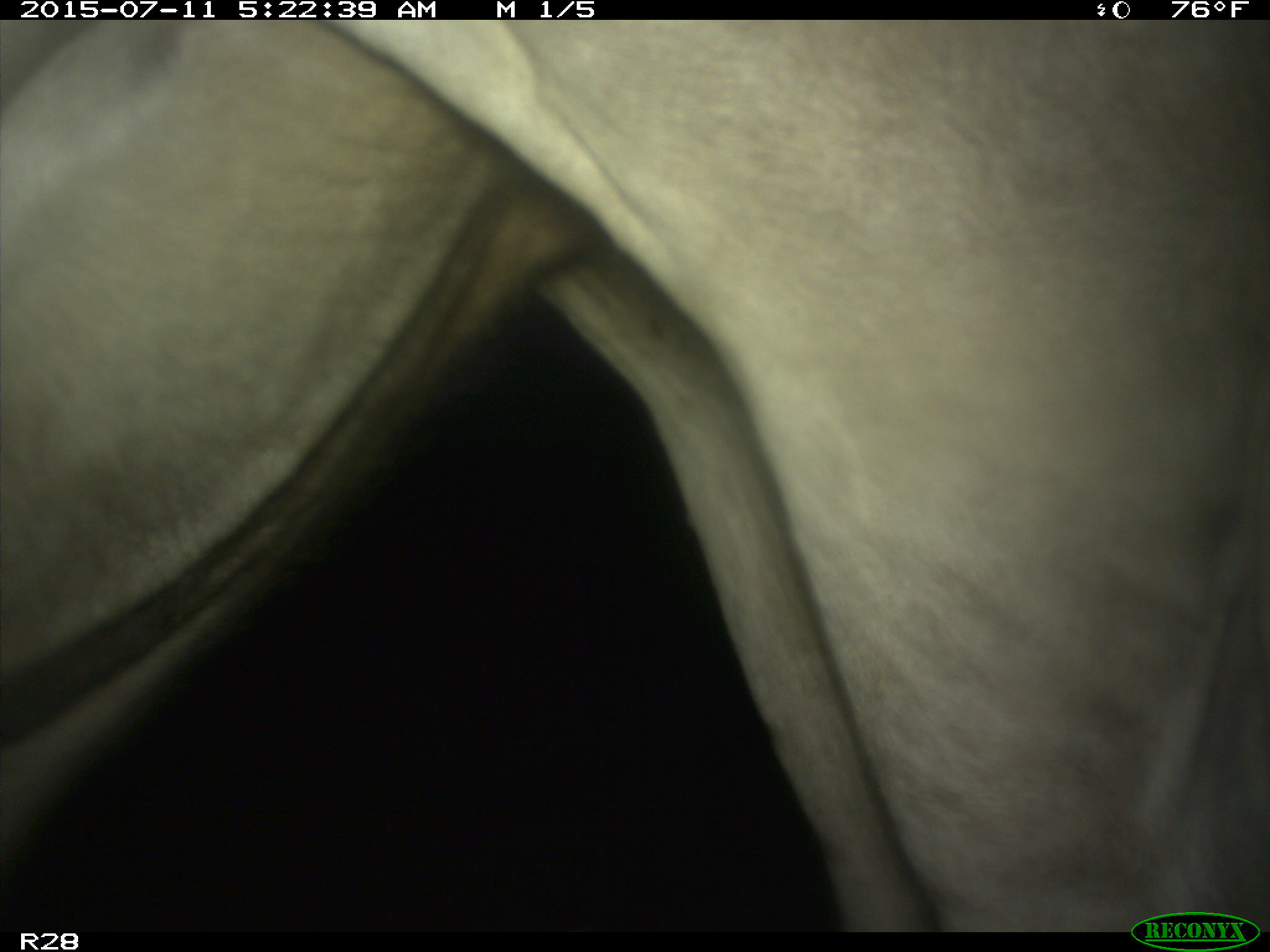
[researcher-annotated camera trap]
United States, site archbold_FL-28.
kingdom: Animalia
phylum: Chordata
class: Mammalia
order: Artiodactyla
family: Bovidae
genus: Bos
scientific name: Bos taurus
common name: domestic cow